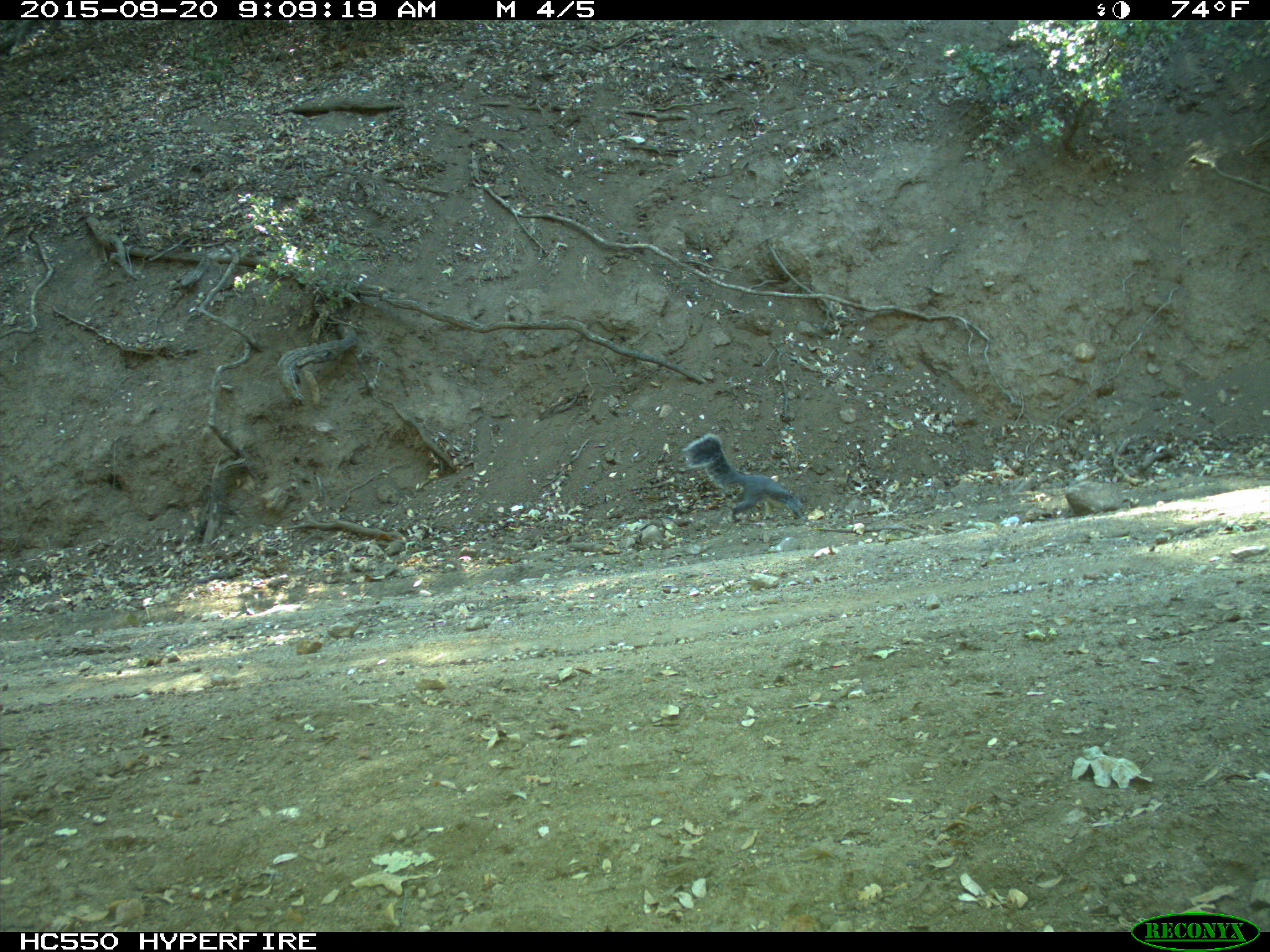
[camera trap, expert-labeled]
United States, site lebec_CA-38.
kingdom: Animalia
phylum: Chordata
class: Mammalia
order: Rodentia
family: Sciuridae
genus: Sciurus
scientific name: Sciurus carolinensis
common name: eastern gray squirrel